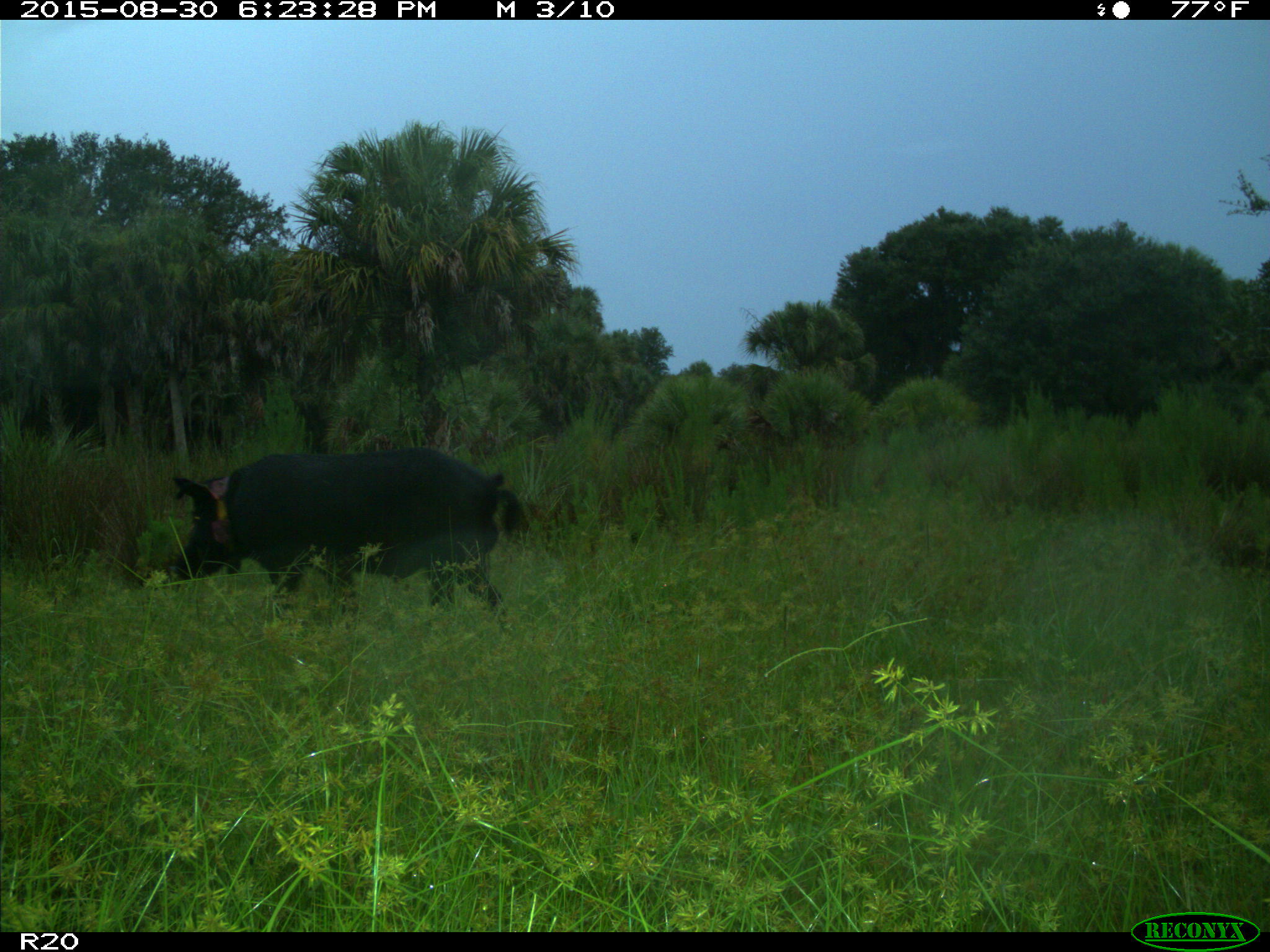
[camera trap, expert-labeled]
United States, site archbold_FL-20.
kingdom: Animalia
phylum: Chordata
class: Mammalia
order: Artiodactyla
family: Suidae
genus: Sus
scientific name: Sus scrofa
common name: wild boar